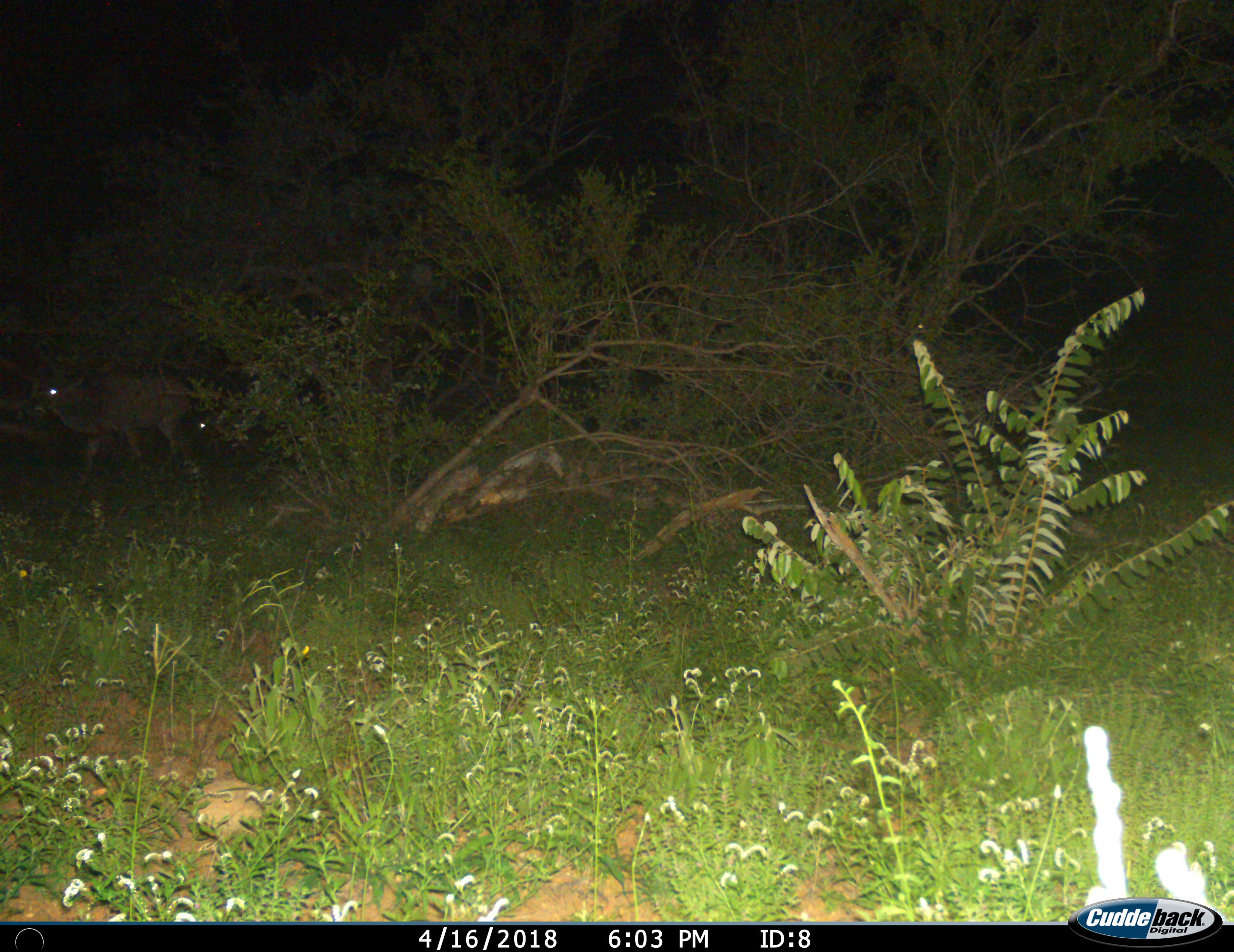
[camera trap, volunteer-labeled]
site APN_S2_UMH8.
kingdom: Animalia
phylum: Chordata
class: Mammalia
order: Artiodactyla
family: Bovidae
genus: Tragelaphus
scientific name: Tragelaphus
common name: kudu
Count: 1.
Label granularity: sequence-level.